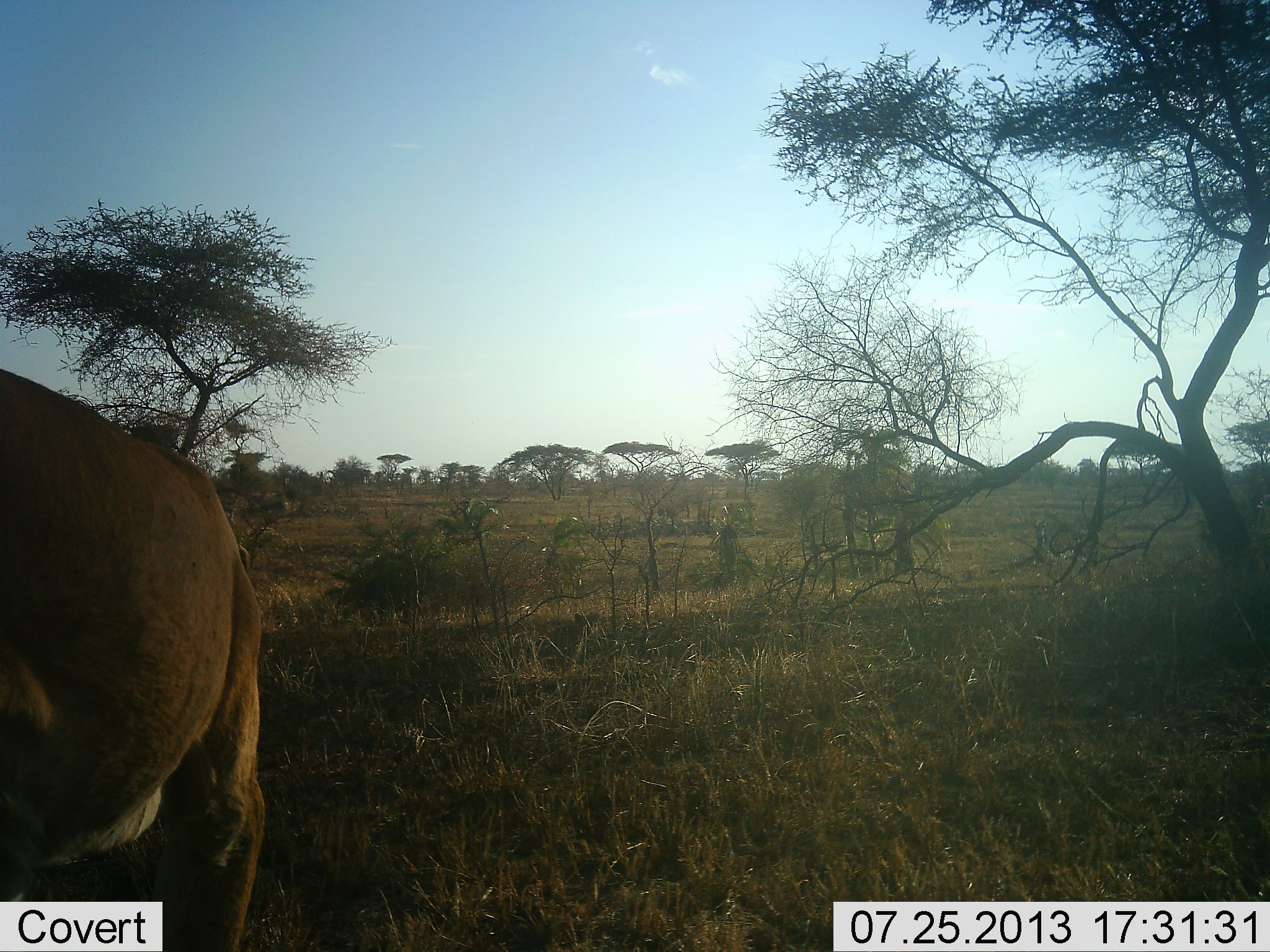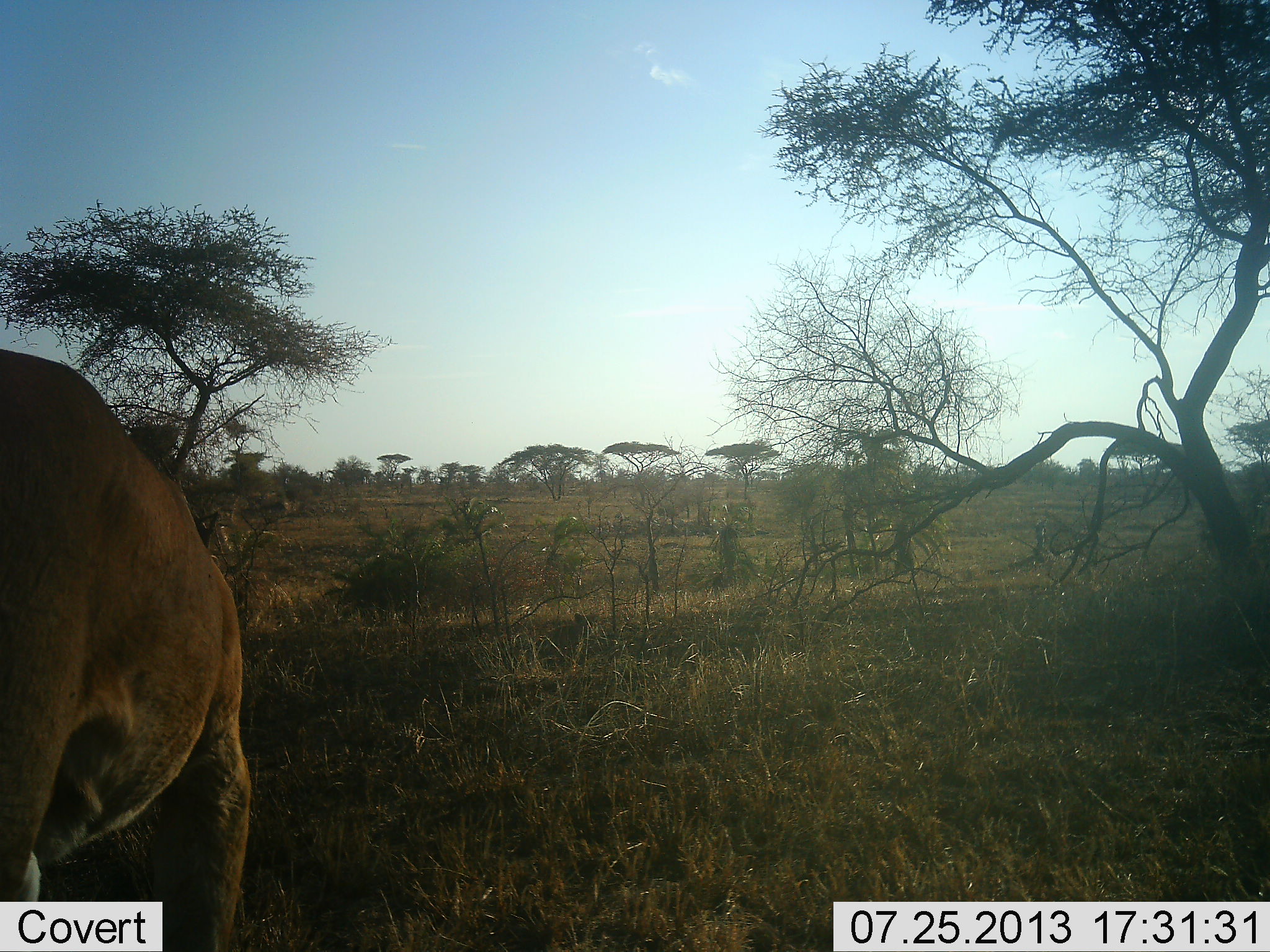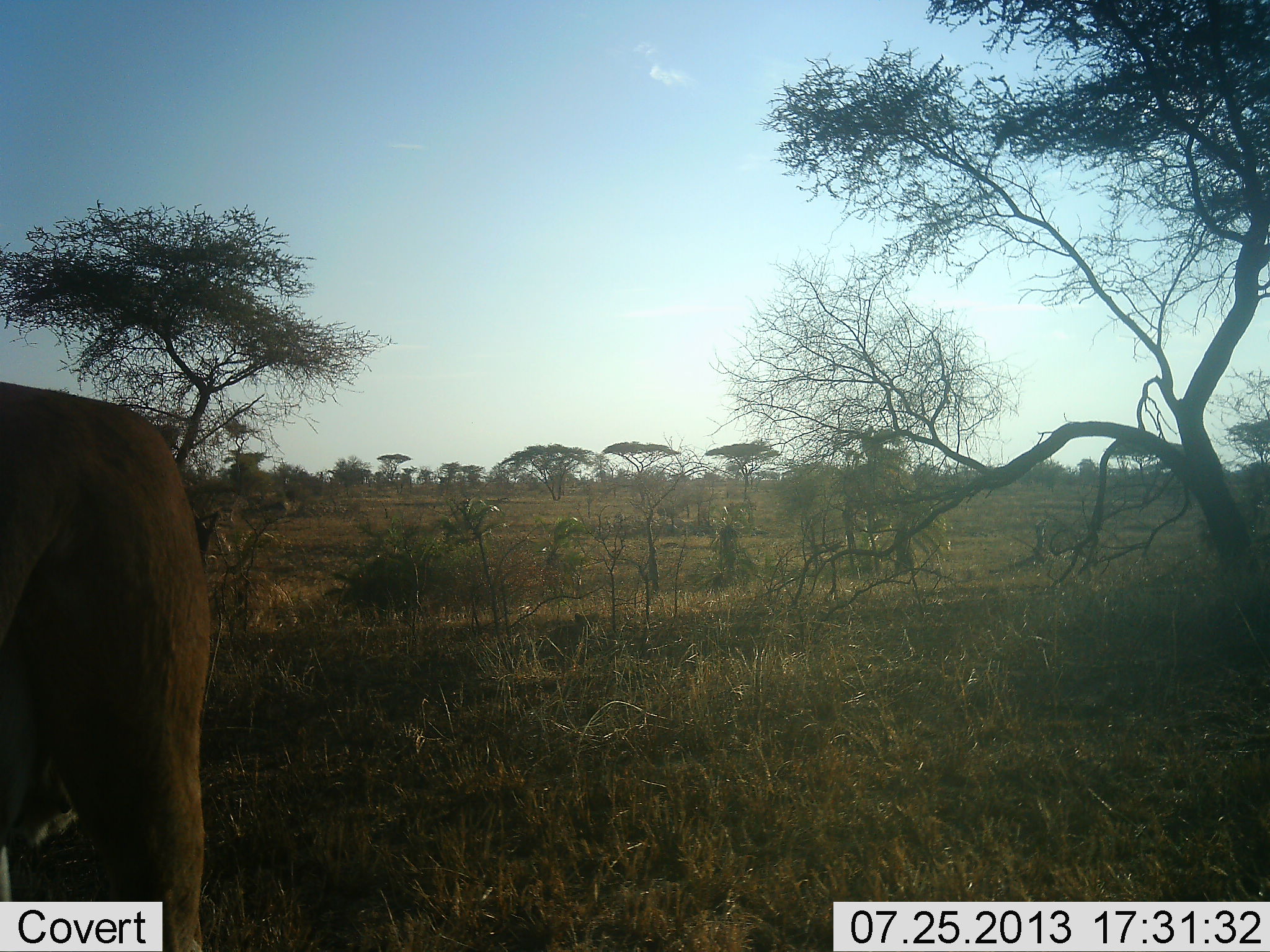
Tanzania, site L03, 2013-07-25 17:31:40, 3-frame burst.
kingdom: Animalia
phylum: Chordata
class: Mammalia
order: Carnivora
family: Felidae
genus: Panthera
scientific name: Panthera leo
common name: lion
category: lionfemale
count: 1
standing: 50%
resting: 0%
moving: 50%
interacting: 0%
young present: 0%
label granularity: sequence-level